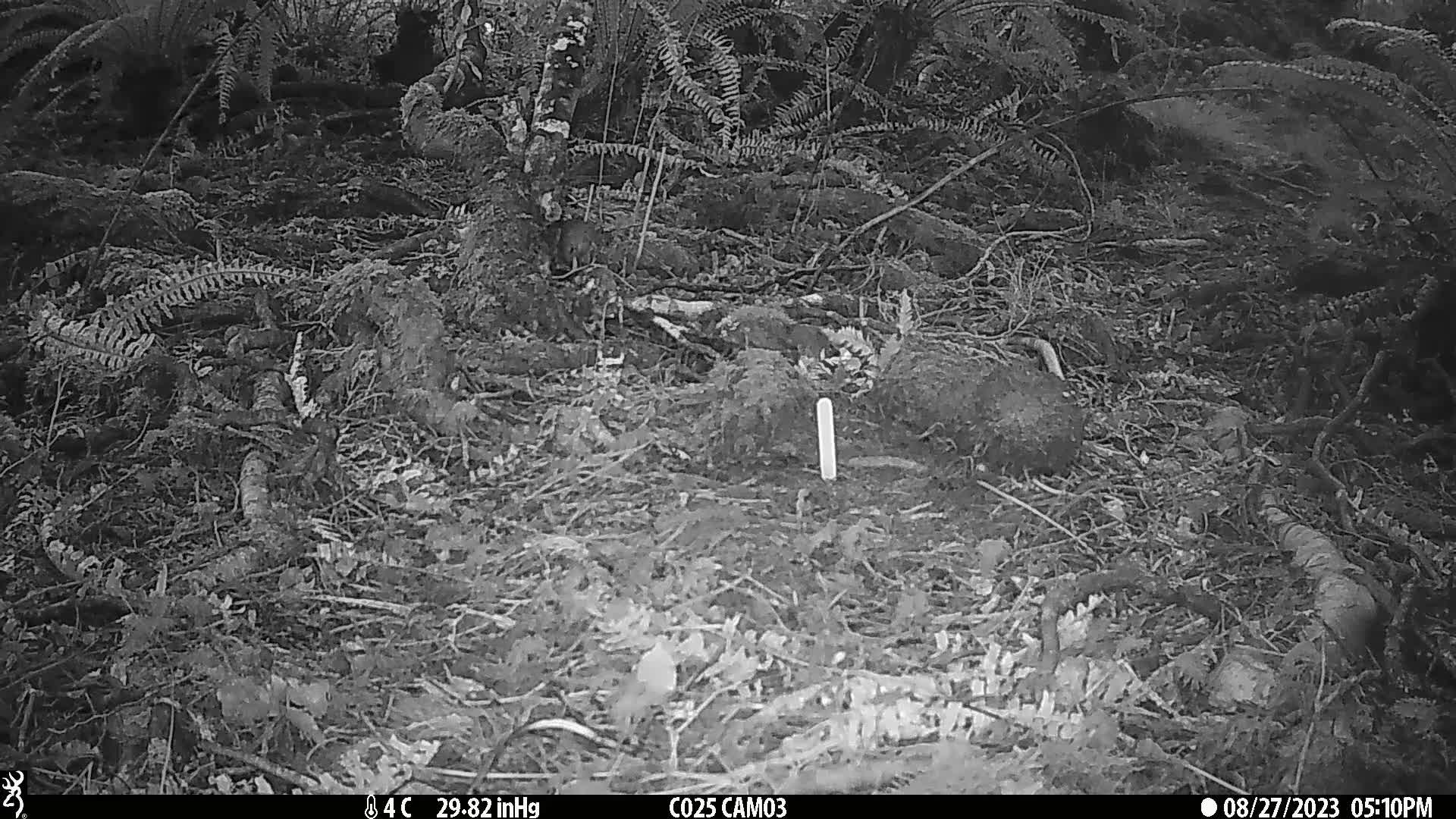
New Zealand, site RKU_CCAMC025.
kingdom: Animalia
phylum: Chordata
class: Mammalia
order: Rodentia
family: Muridae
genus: Rattus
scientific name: Rattus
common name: rat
Rat (Rattus).